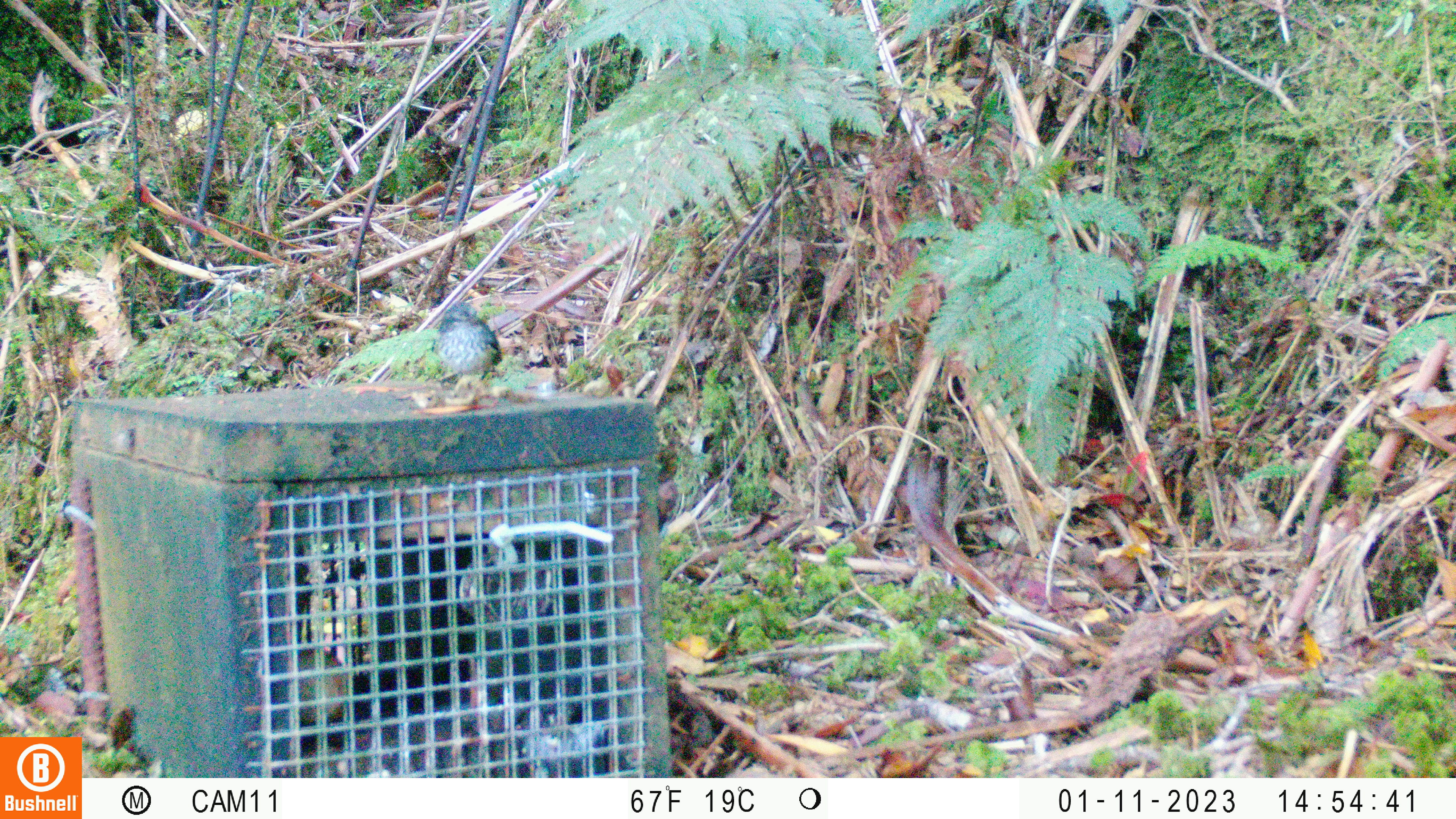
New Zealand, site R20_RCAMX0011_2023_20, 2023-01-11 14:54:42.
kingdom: Animalia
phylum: Chordata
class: Aves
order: Passeriformes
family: Acanthisittidae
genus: Acanthisitta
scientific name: Acanthisitta chloris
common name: rifleman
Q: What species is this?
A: Rifleman (Acanthisitta chloris).